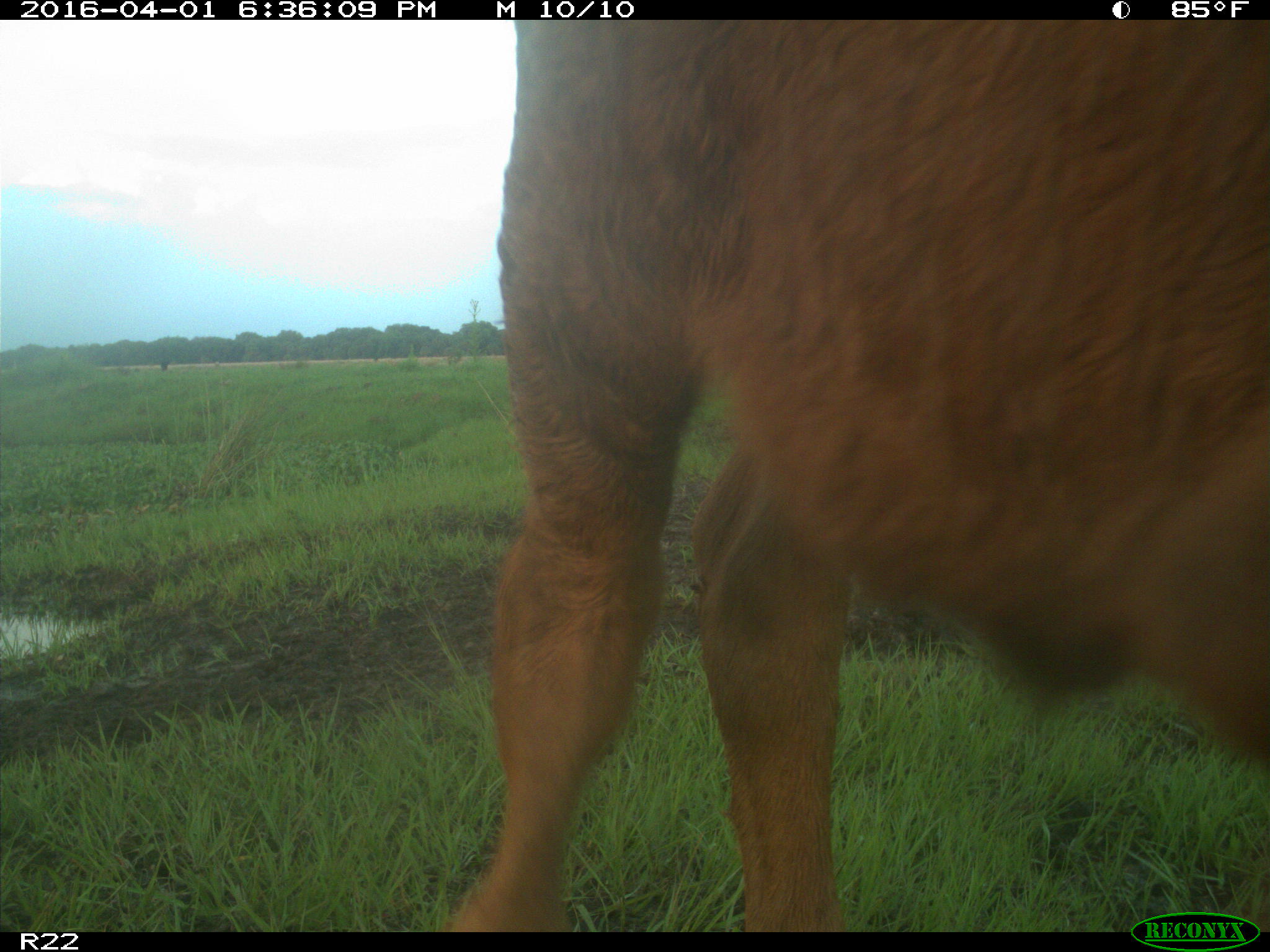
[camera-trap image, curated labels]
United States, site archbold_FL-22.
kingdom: Animalia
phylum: Chordata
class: Mammalia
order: Artiodactyla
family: Bovidae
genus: Bos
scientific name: Bos taurus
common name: domestic cow